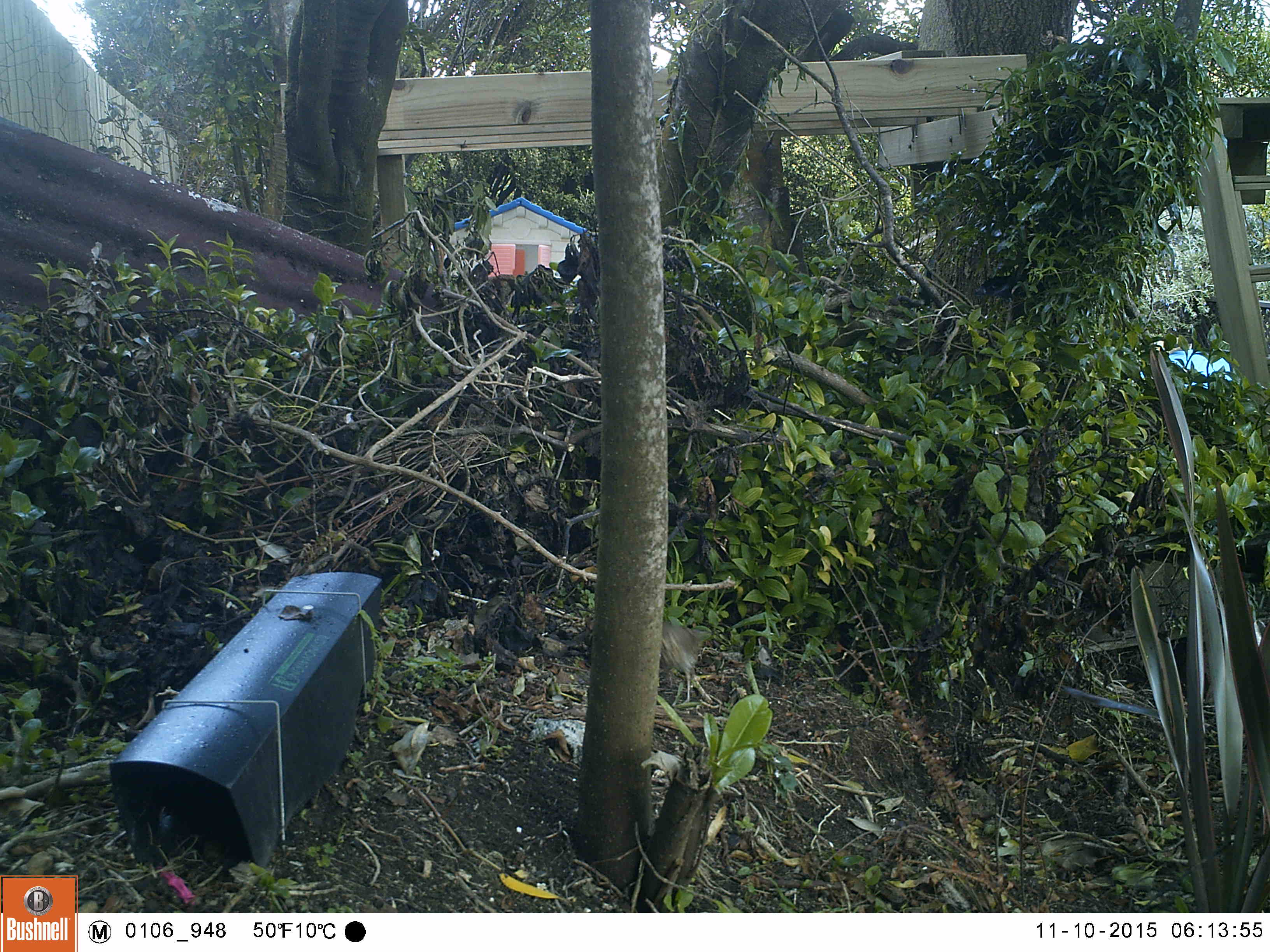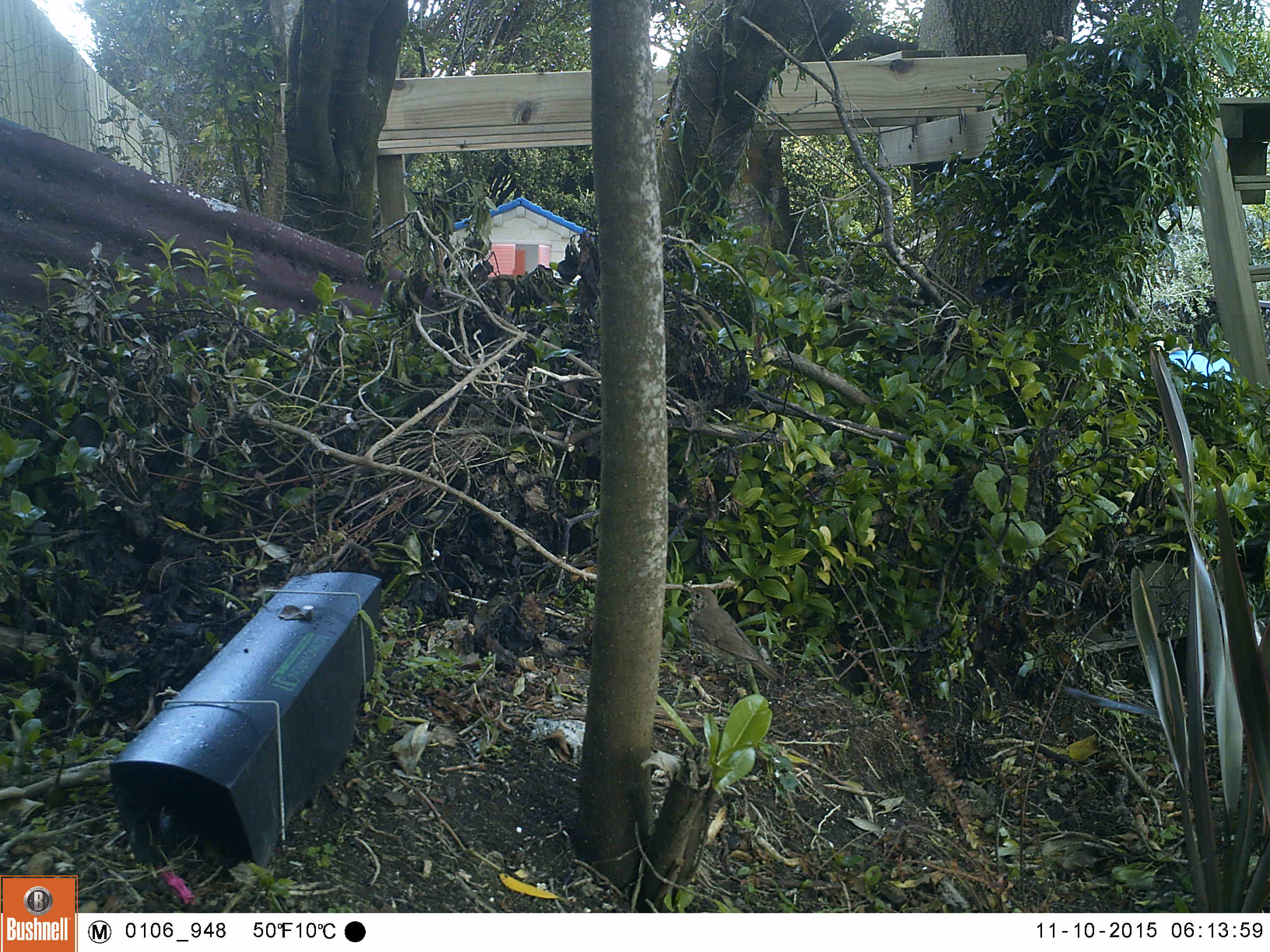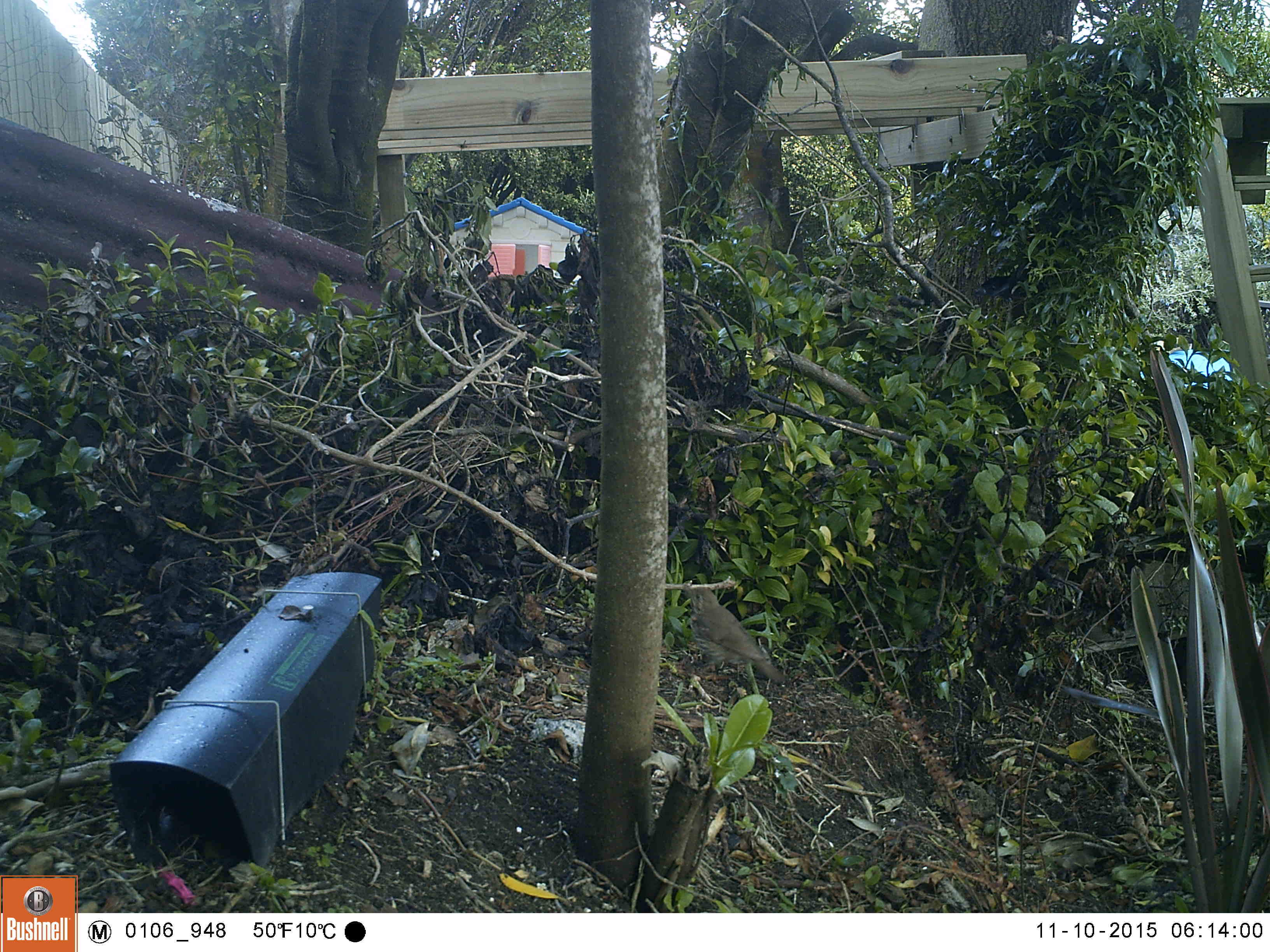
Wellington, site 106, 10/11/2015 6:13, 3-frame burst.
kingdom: Animalia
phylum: Chordata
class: Aves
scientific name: Aves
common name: bird